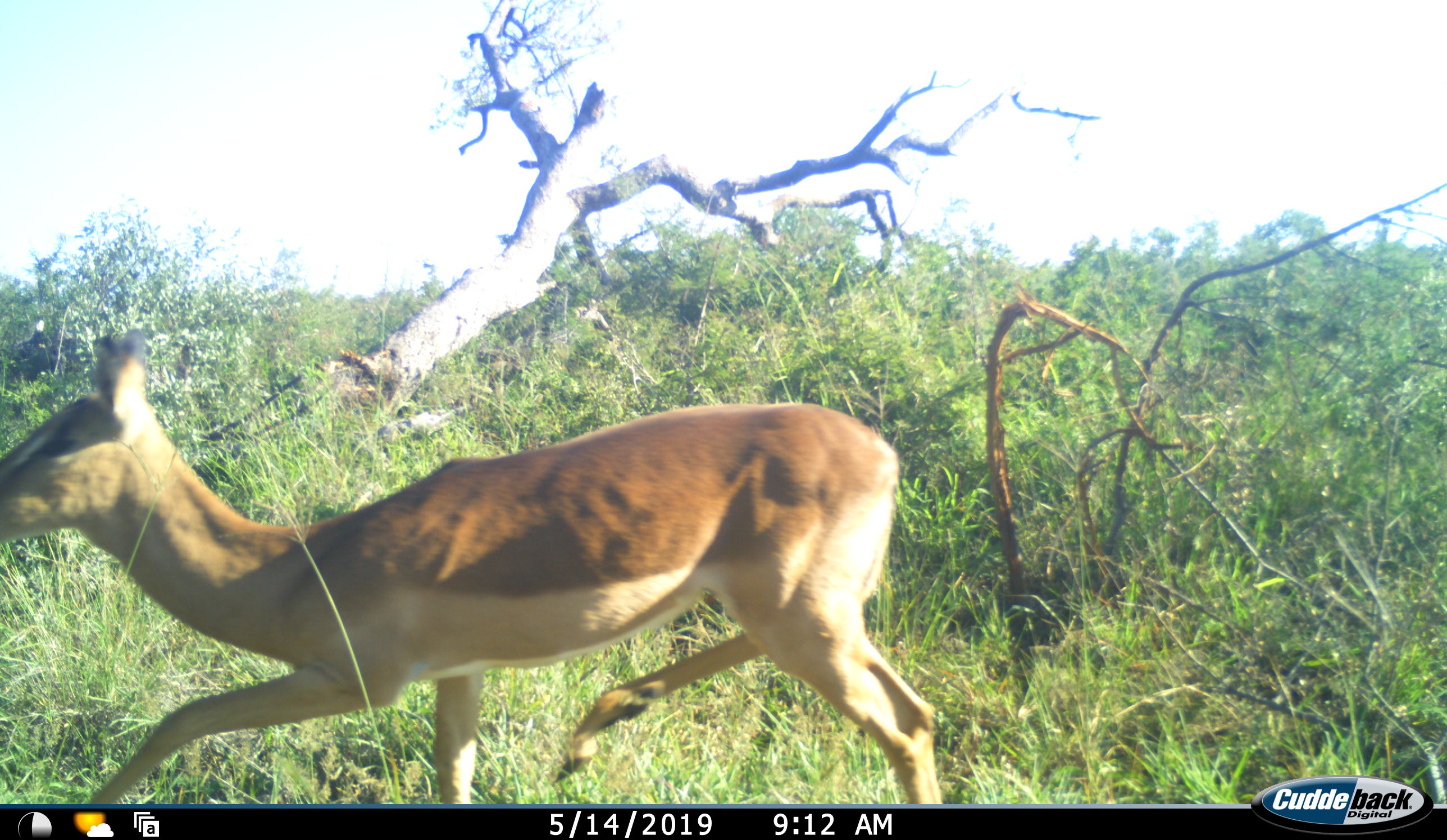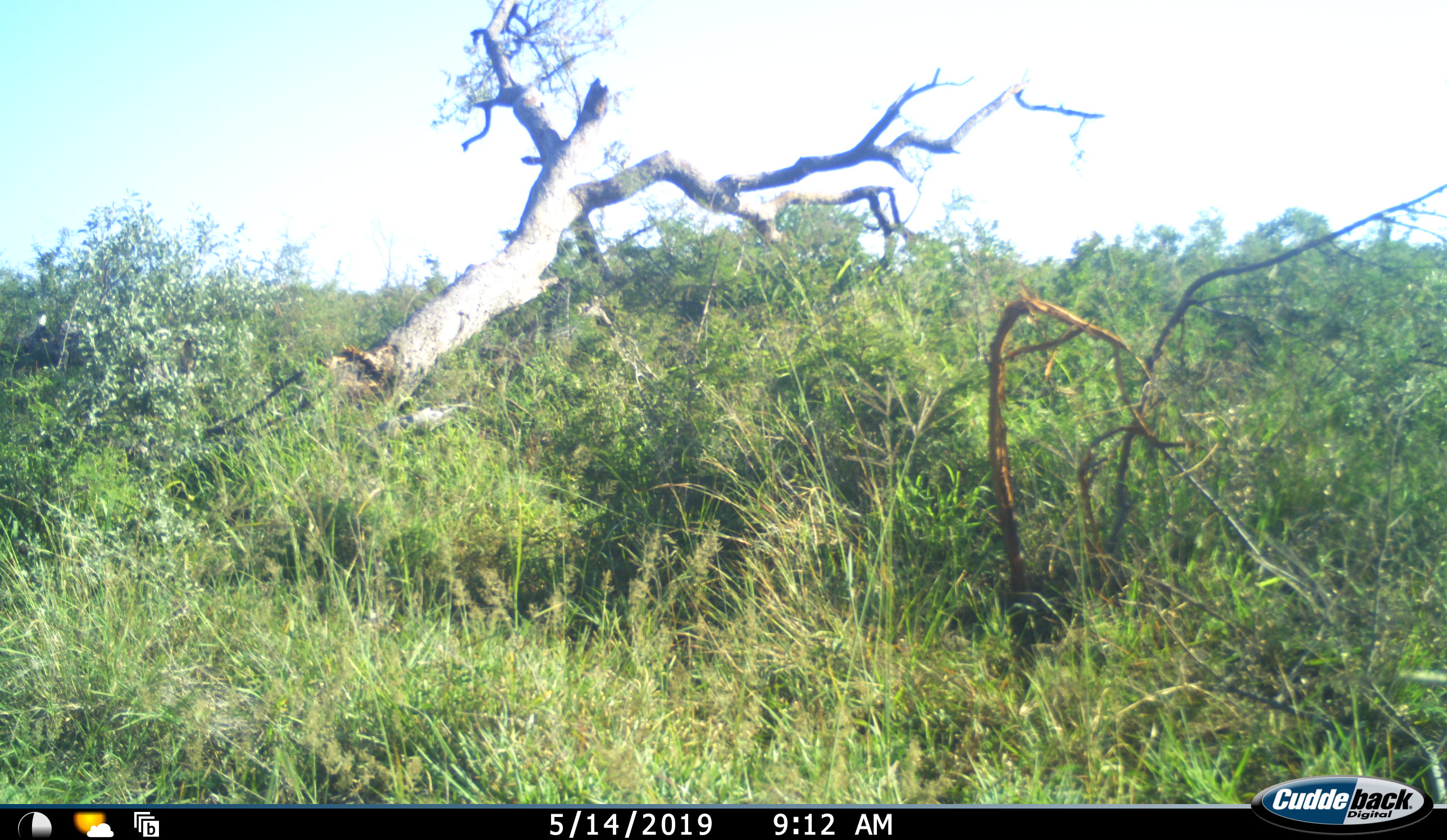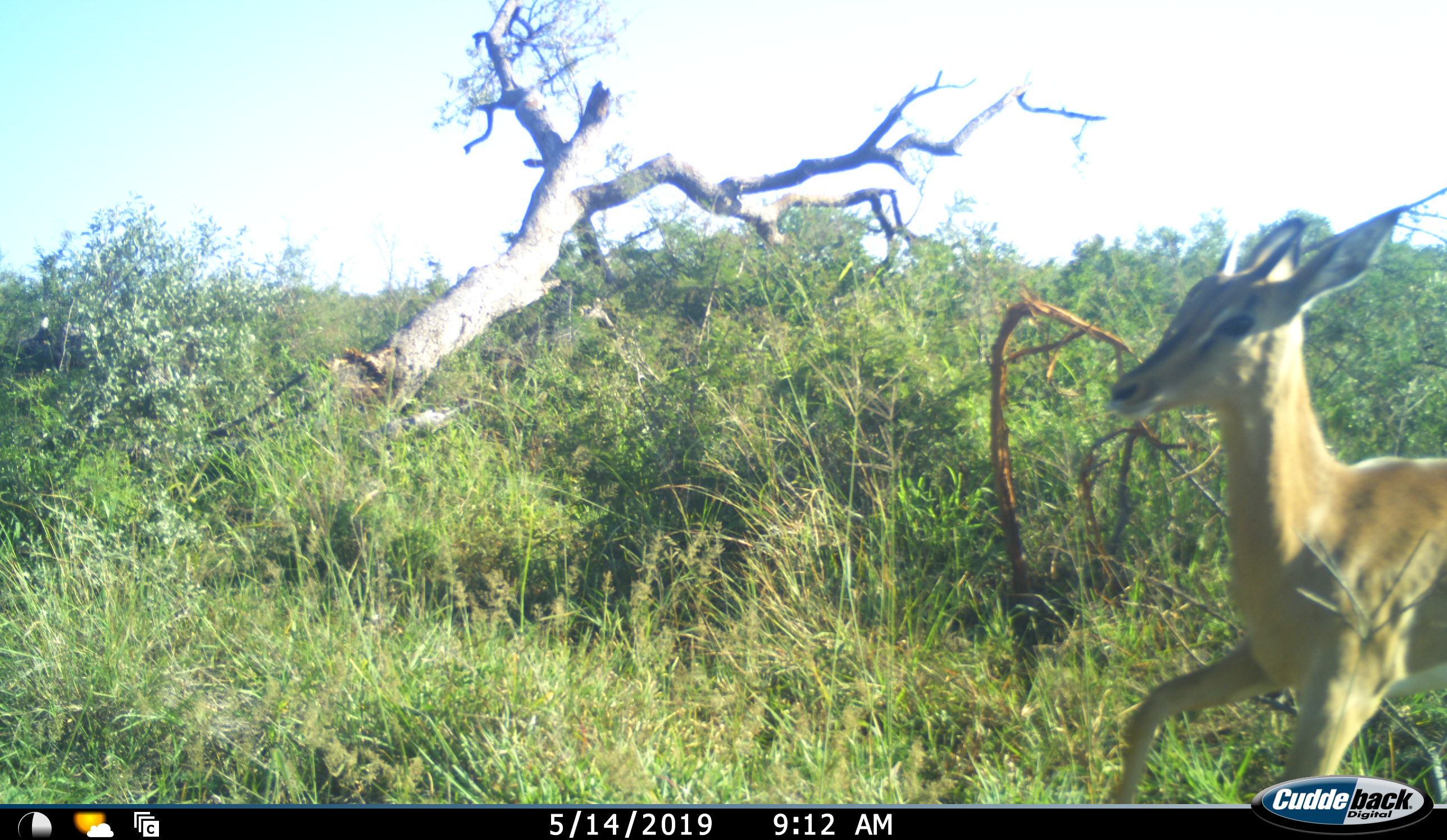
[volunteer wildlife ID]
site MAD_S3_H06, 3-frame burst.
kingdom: Animalia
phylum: Chordata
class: Mammalia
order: Artiodactyla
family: Bovidae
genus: Aepyceros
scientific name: Aepyceros melampus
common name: impala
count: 1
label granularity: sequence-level